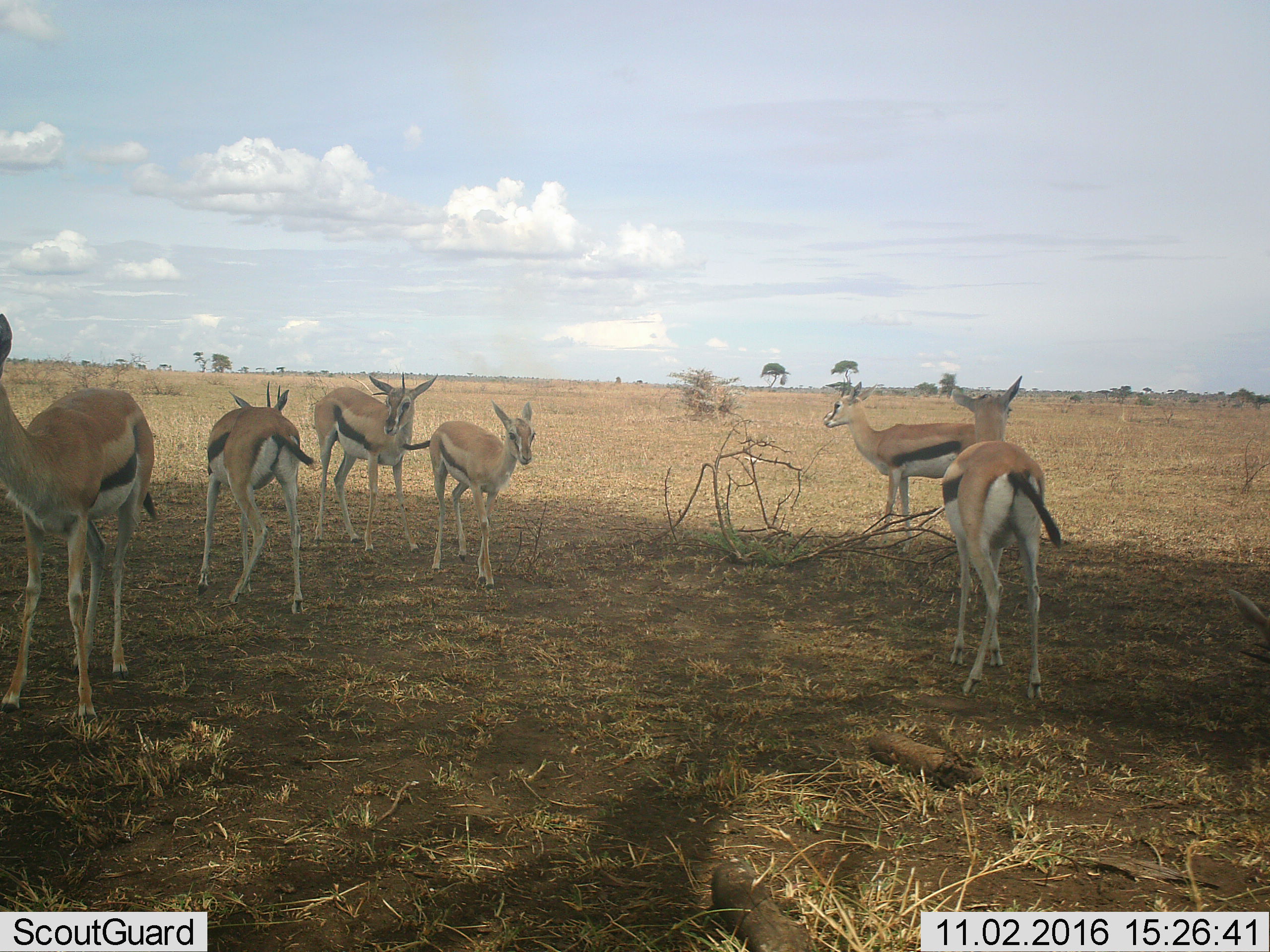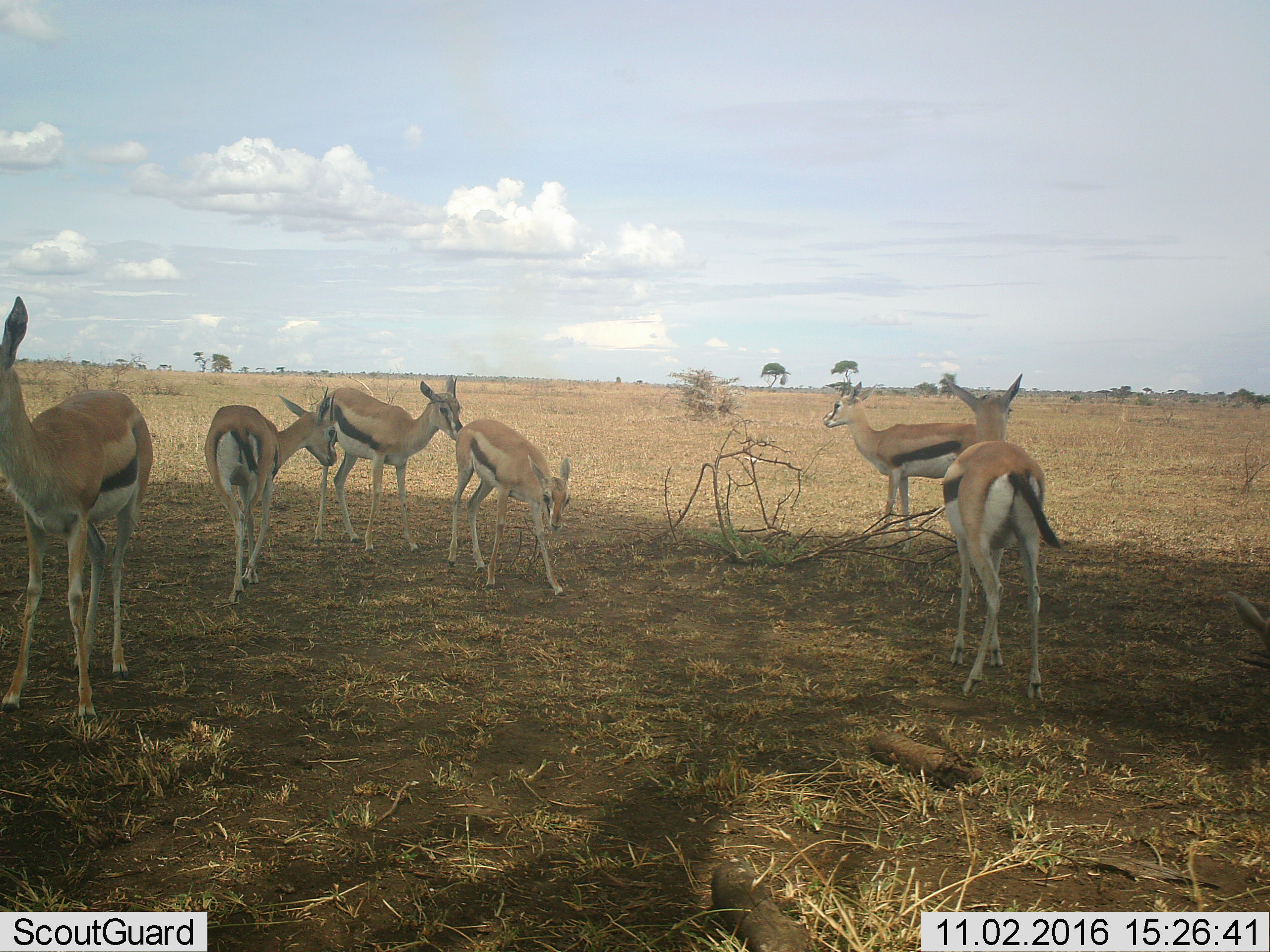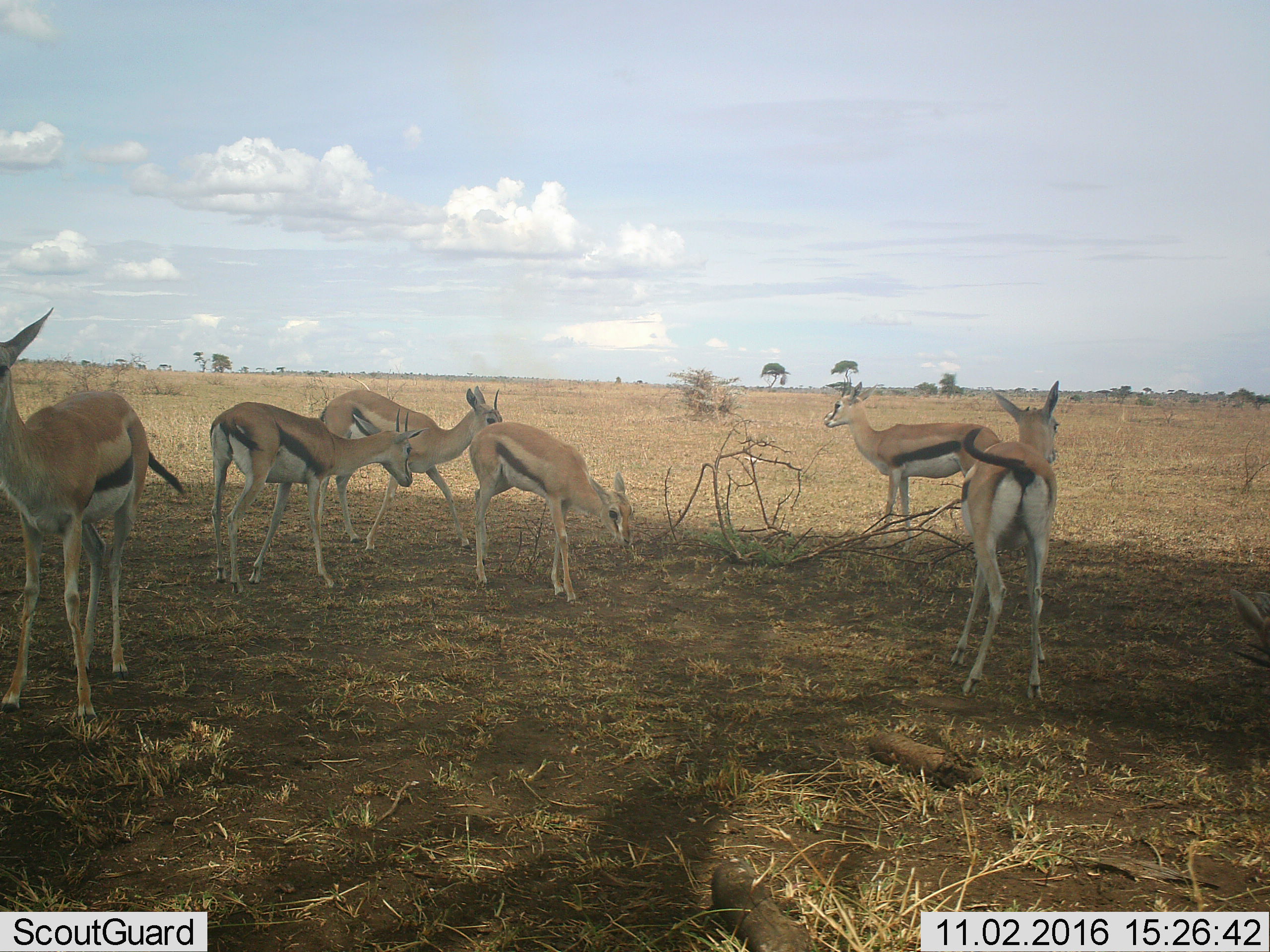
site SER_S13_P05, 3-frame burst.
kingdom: Animalia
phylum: Chordata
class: Mammalia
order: Artiodactyla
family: Bovidae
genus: Eudorcas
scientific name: Eudorcas thomsonii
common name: thomson's gazelle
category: gazellethomsons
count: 6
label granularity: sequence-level